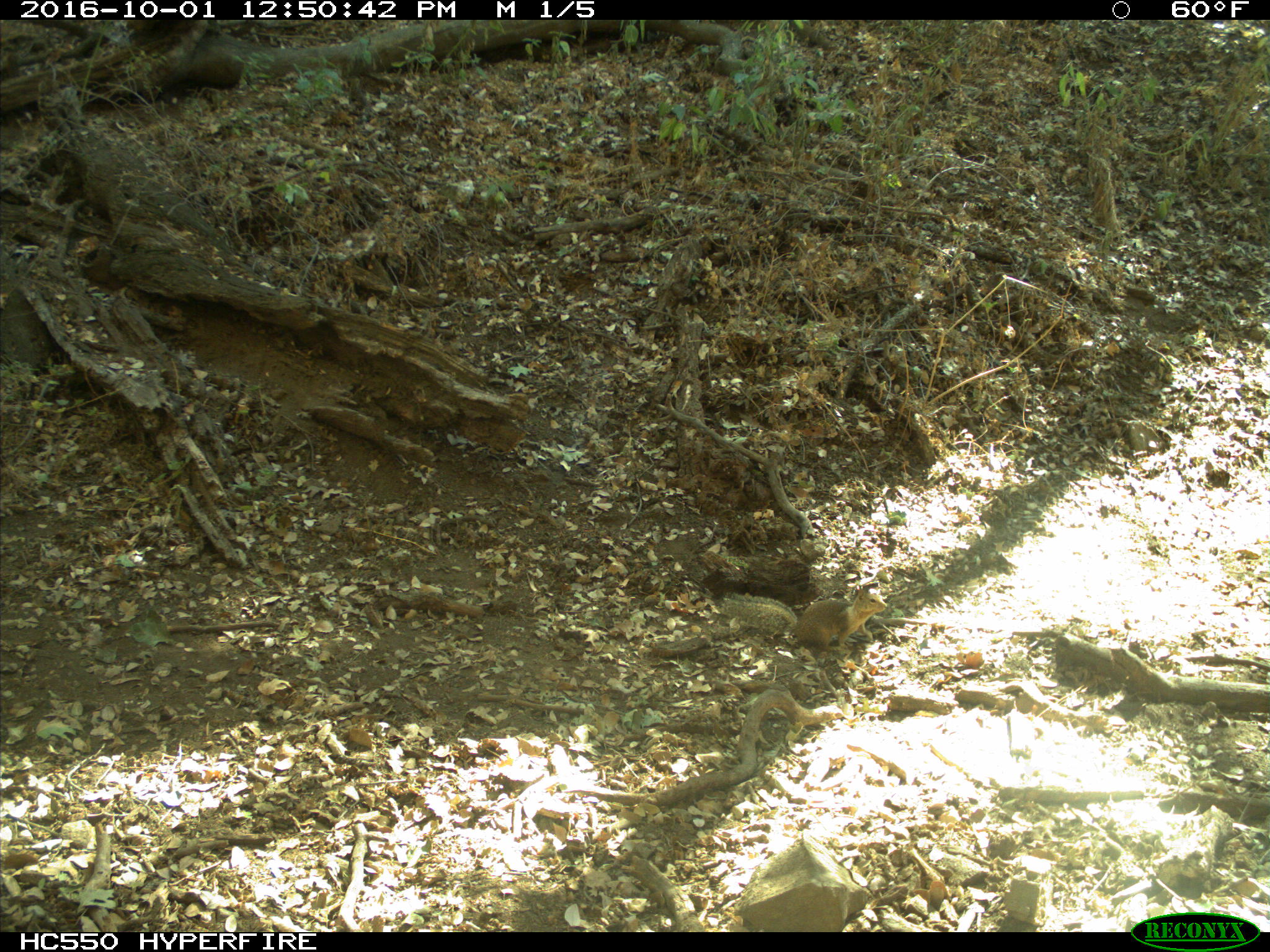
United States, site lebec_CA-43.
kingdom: Animalia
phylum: Chordata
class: Mammalia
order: Rodentia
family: Sciuridae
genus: Otospermophilus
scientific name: Otospermophilus beecheyi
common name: california ground squirrel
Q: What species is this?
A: Otospermophilus beecheyi (california ground squirrel).